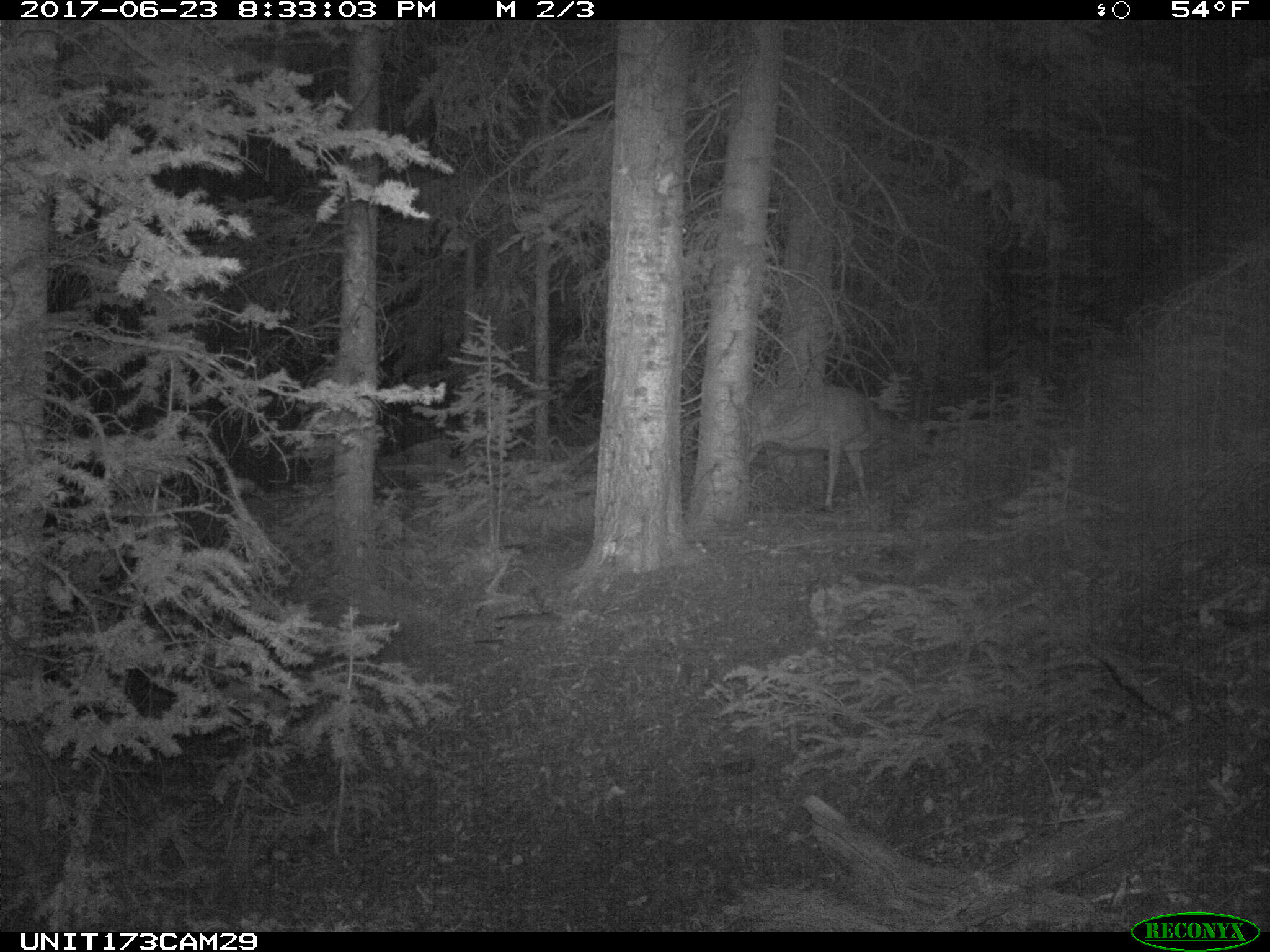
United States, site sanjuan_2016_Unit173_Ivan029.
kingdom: Animalia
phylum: Chordata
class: Mammalia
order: Artiodactyla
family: Cervidae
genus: Odocoileus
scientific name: Odocoileus hemionus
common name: mule deer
Odocoileus hemionus (mule deer).